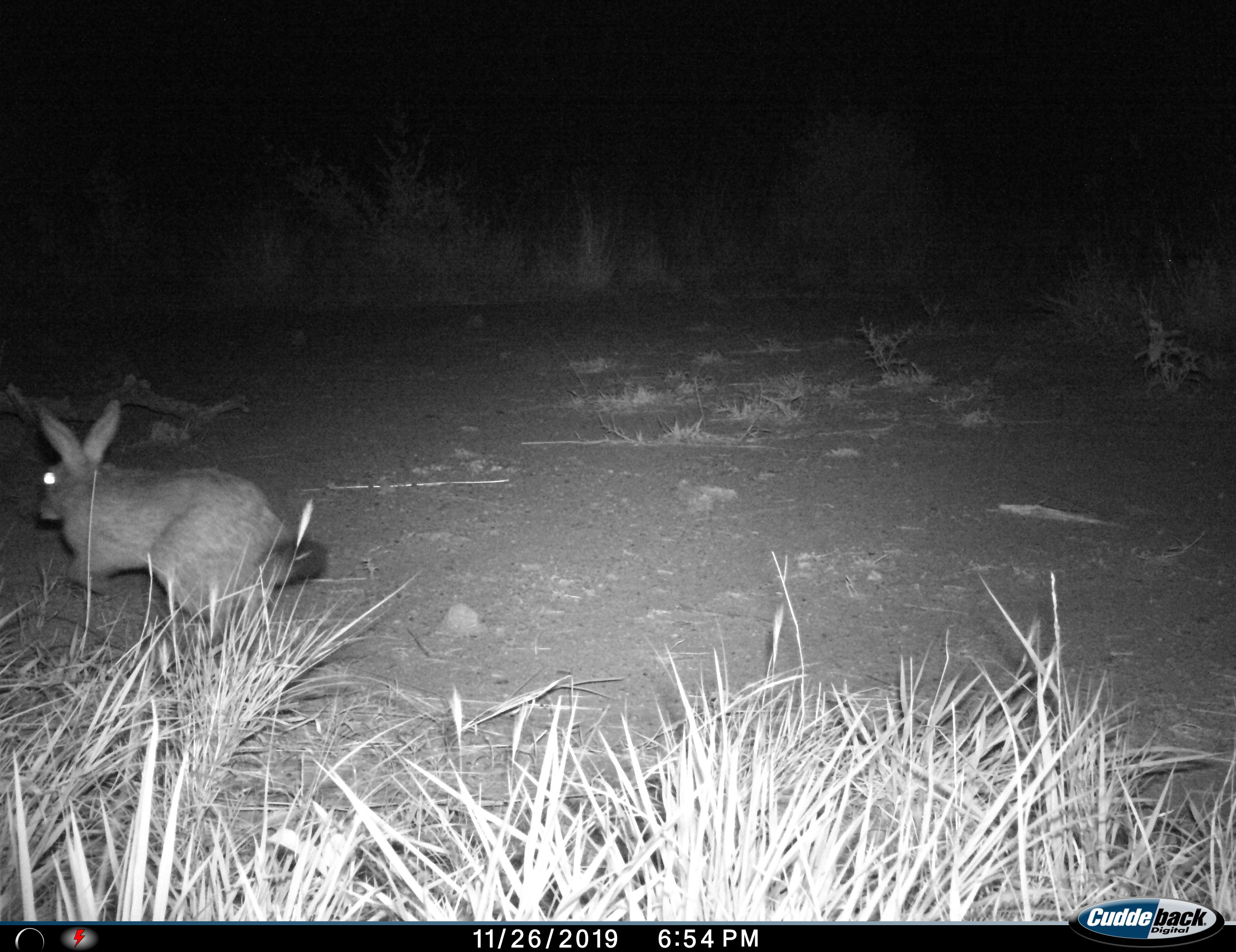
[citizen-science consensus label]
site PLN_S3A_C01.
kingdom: Animalia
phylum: Chordata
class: Mammalia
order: Lagomorpha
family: Leporidae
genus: Lepus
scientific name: Lepus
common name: hare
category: hareunknown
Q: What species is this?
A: Hareunknown (hare) (Lepus).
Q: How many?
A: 1.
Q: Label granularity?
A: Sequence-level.